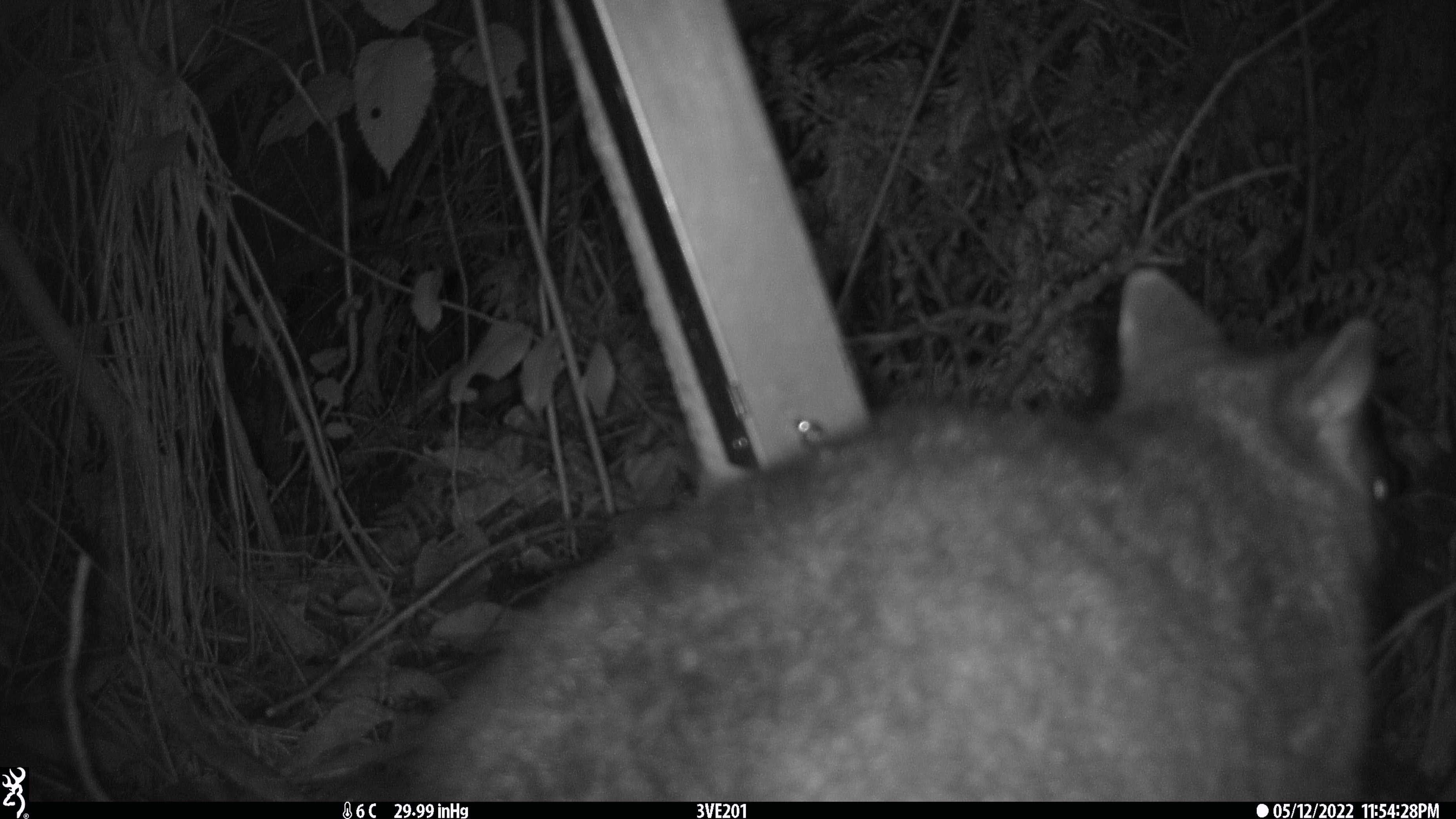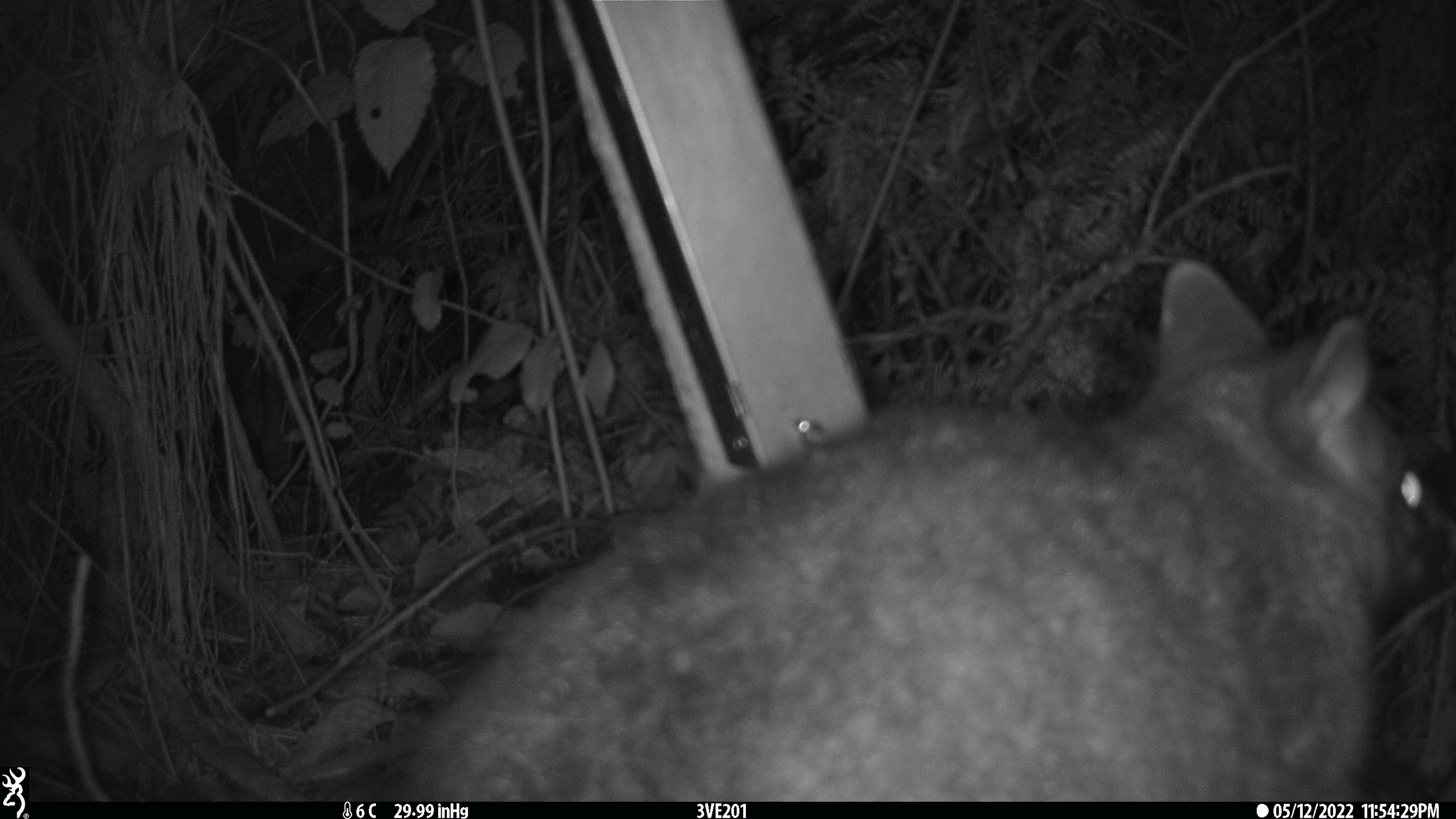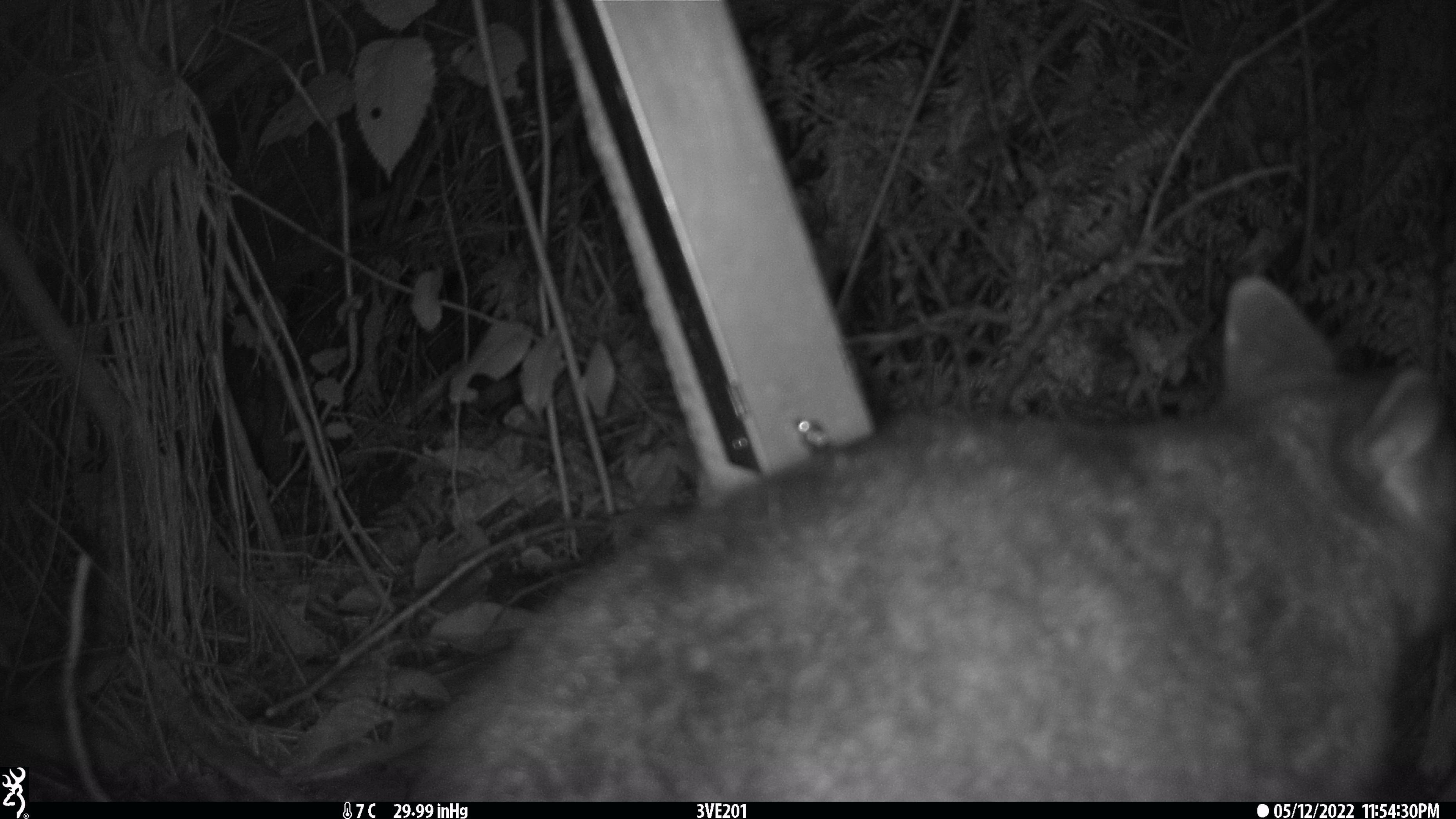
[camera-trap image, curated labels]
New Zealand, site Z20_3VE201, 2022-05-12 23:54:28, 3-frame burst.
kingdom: Animalia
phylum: Chordata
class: Mammalia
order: Diprotodontia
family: Phalangeridae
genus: Trichosurus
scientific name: Trichosurus vulpecula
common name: common brushtail possum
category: possum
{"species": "possum (common brushtail possum) (Trichosurus vulpecula)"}